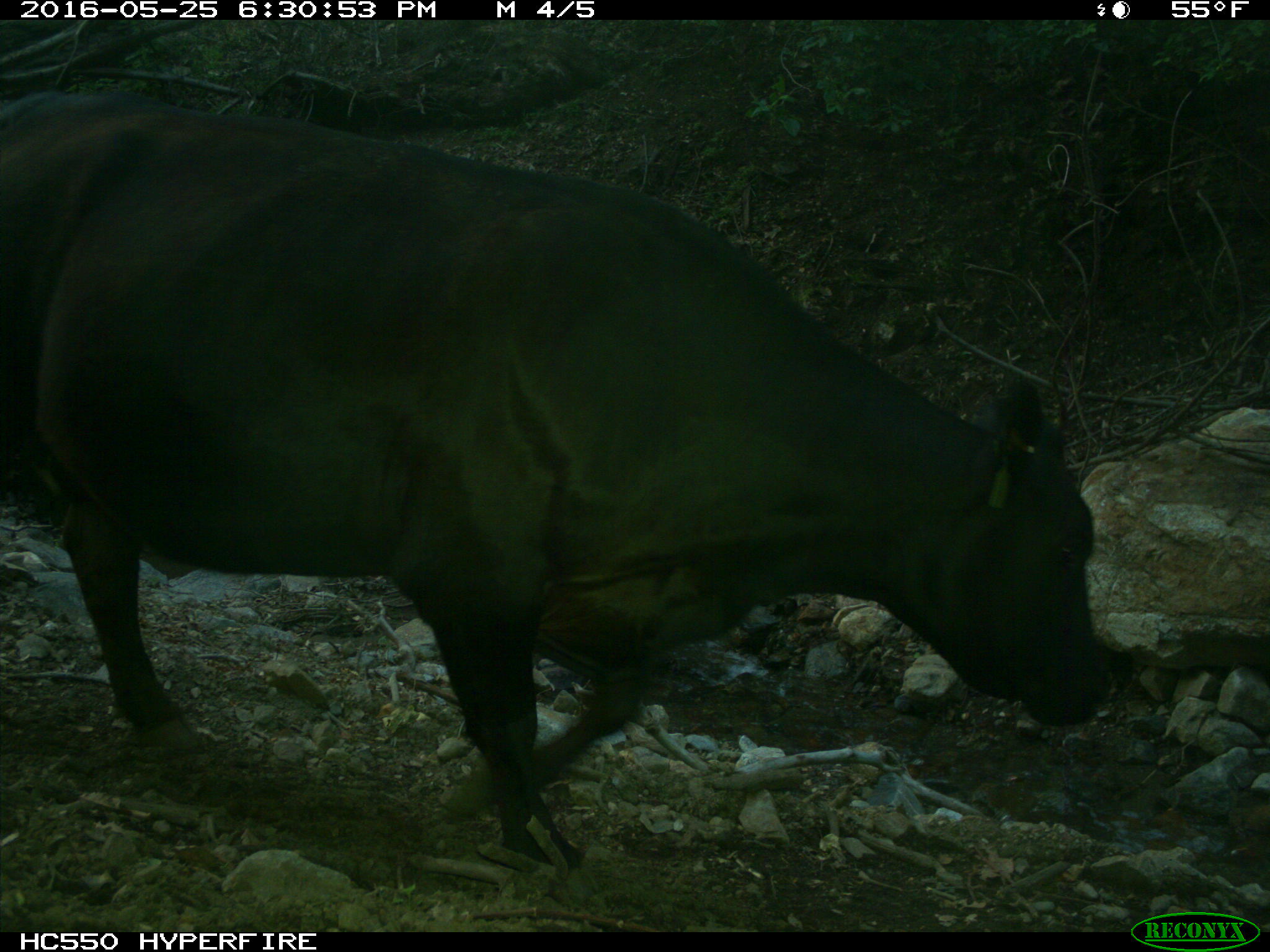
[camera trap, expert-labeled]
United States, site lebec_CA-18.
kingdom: Animalia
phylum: Chordata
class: Mammalia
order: Artiodactyla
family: Bovidae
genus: Bos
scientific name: Bos taurus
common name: domestic cow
Bos taurus (domestic cow).